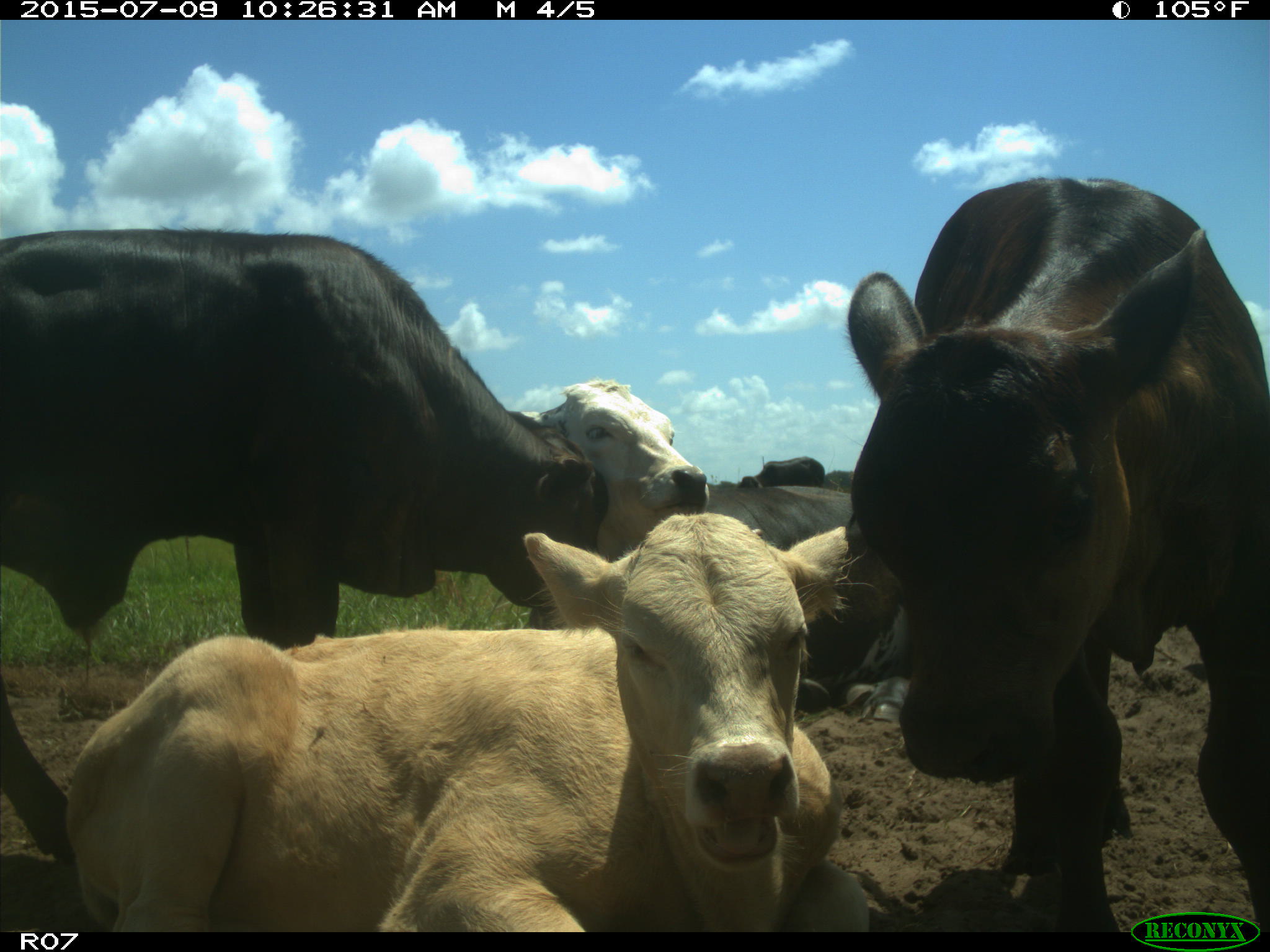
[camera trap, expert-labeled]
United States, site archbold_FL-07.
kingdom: Animalia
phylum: Chordata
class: Mammalia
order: Artiodactyla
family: Bovidae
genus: Bos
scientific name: Bos taurus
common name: domestic cow